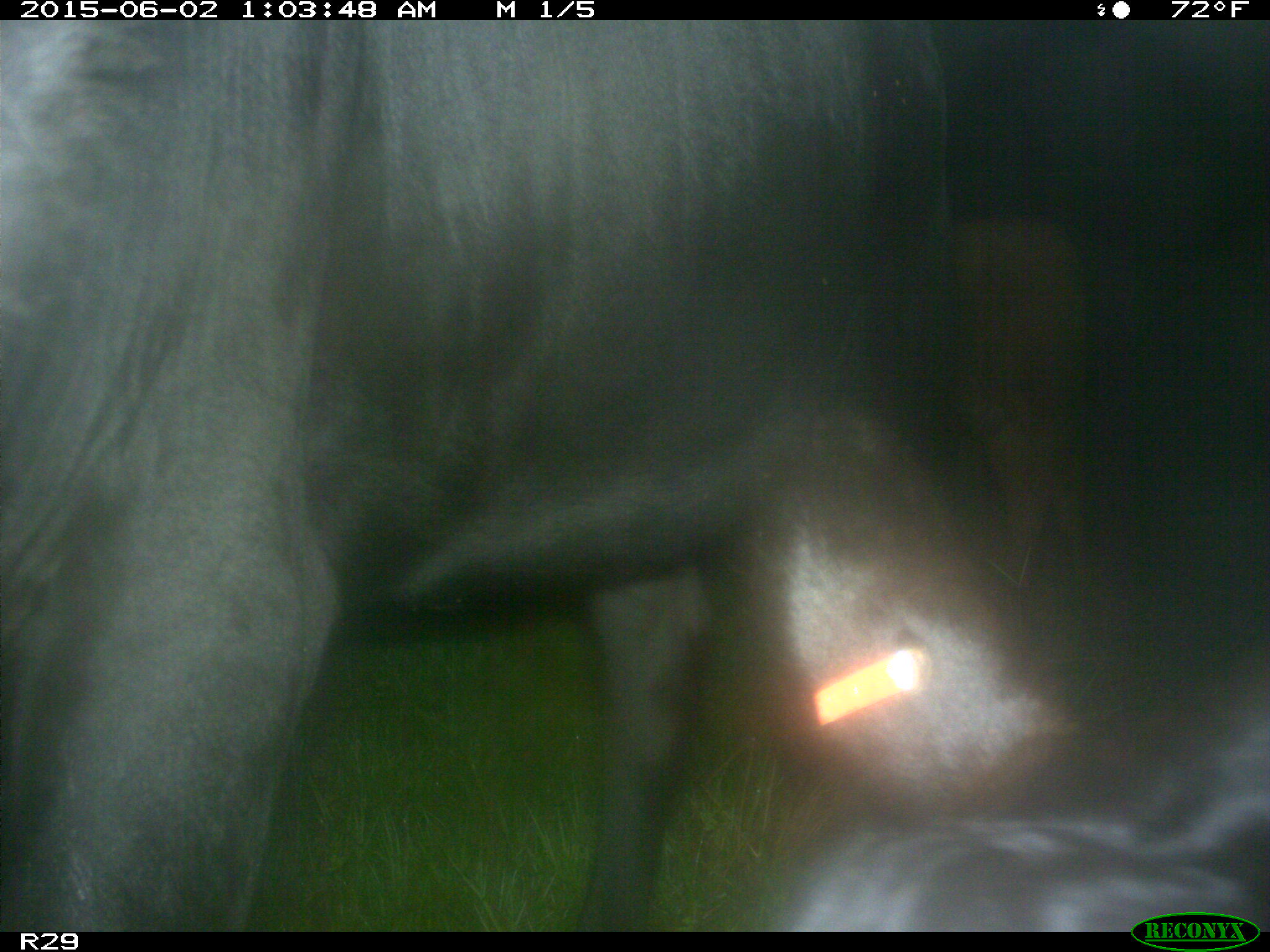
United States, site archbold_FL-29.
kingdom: Animalia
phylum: Chordata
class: Mammalia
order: Artiodactyla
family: Bovidae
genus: Bos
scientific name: Bos taurus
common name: domestic cow